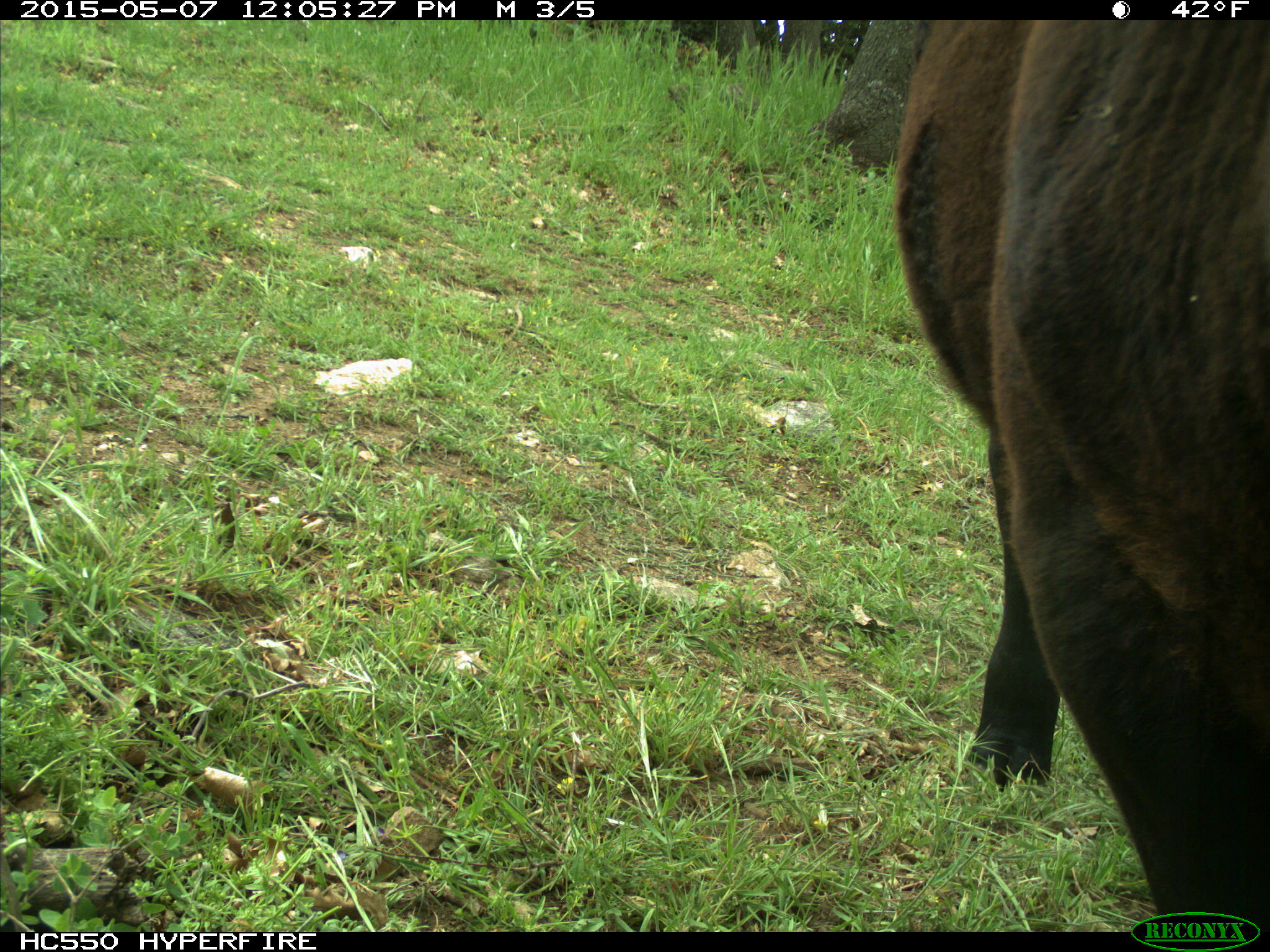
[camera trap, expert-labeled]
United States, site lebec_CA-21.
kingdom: Animalia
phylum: Chordata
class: Mammalia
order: Artiodactyla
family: Bovidae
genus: Bos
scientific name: Bos taurus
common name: domestic cow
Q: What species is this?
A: Bos taurus (domestic cow).